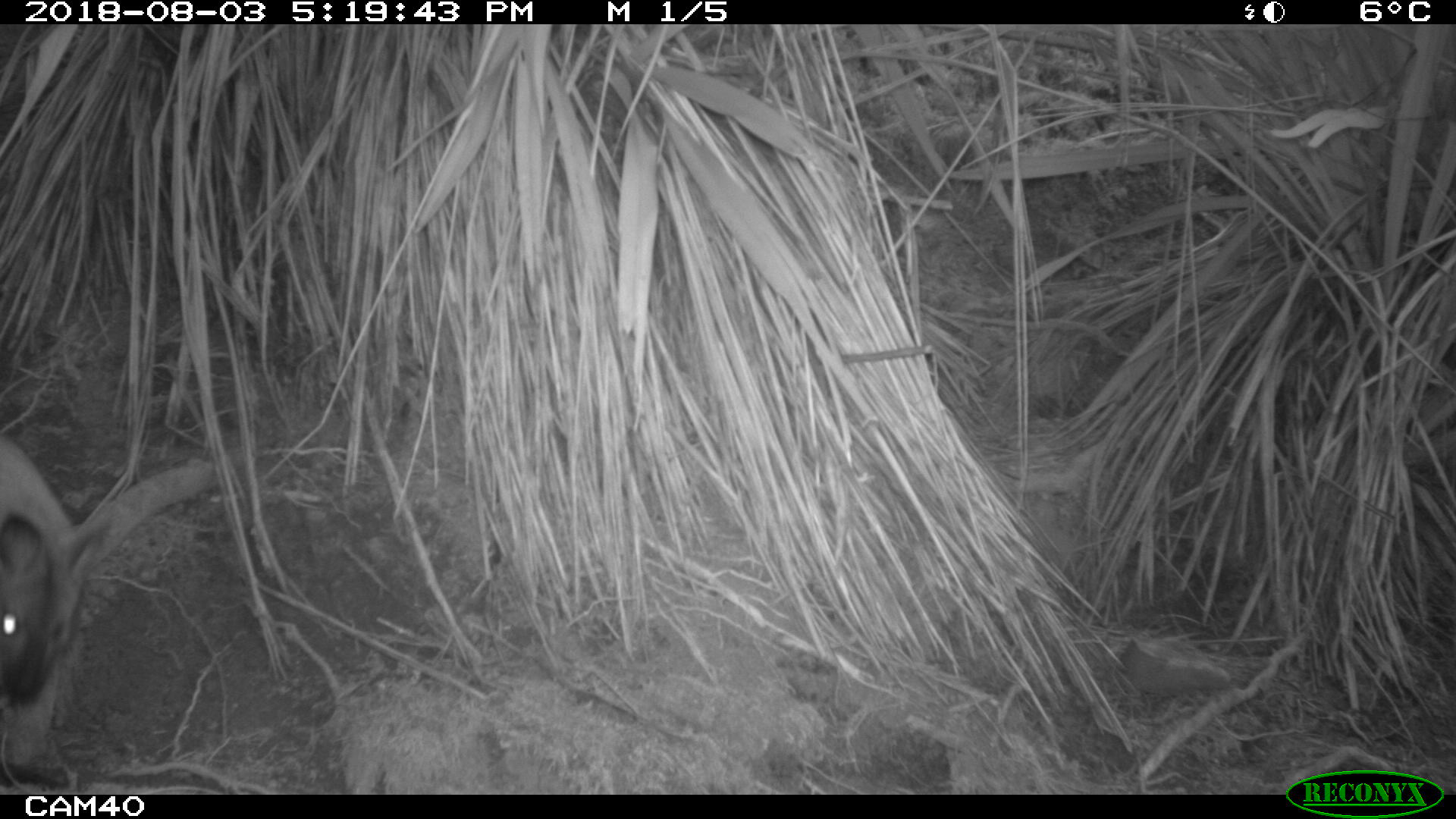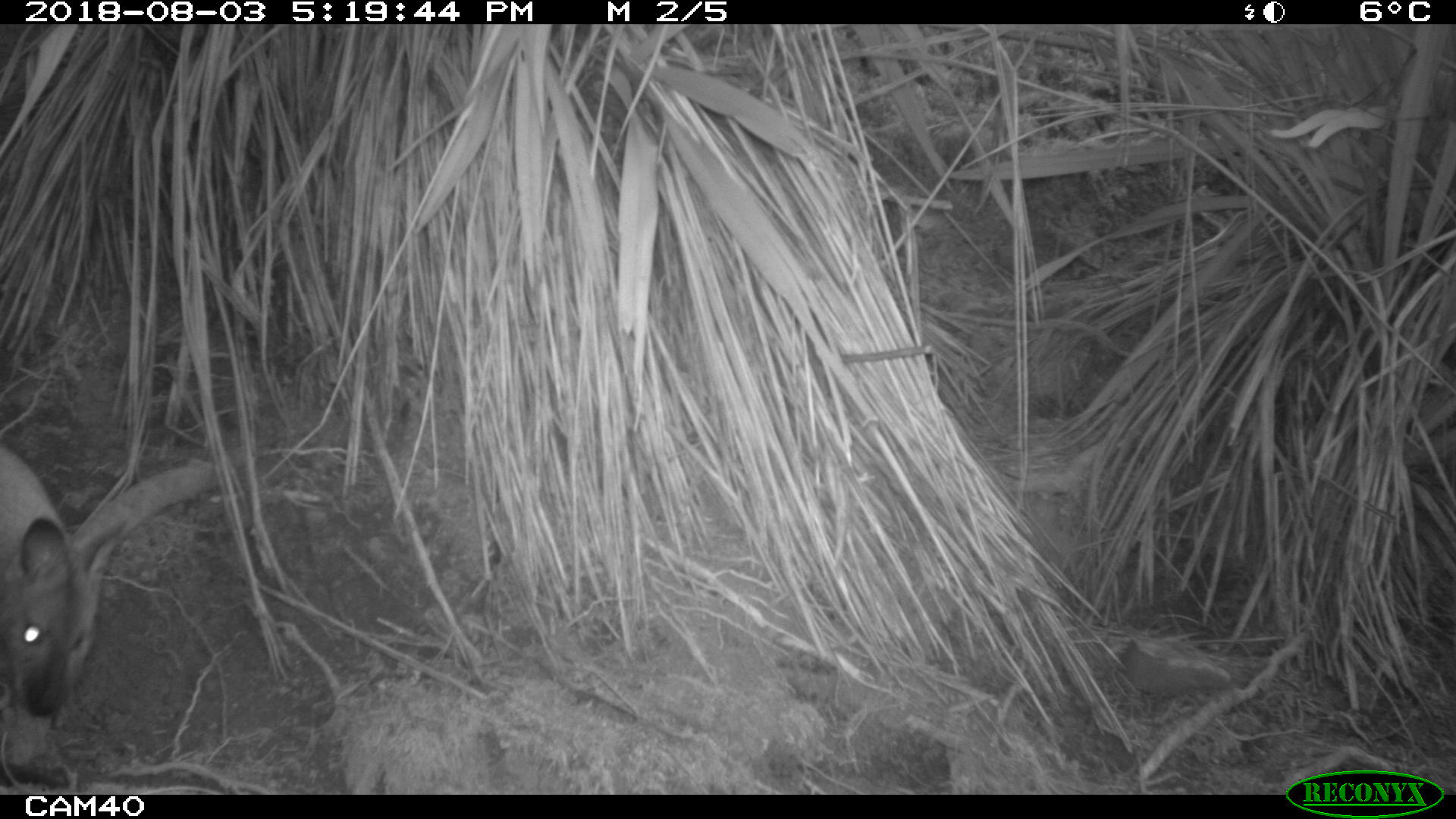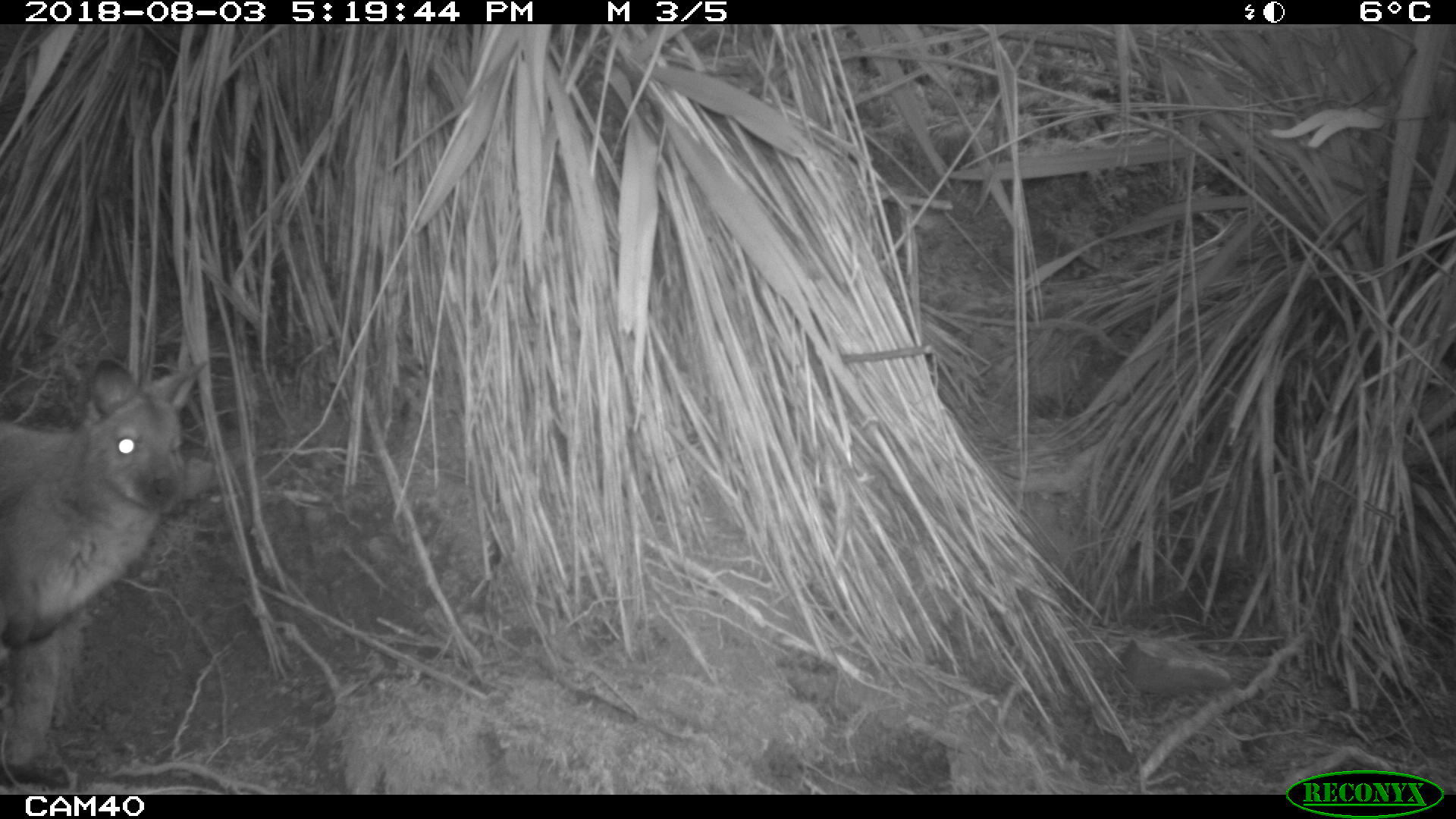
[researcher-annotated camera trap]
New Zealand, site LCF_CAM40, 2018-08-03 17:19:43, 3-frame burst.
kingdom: Animalia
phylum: Chordata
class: Mammalia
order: Diprotodontia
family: Macropodidae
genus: Notamacropus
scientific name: Notamacropus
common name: wallaby